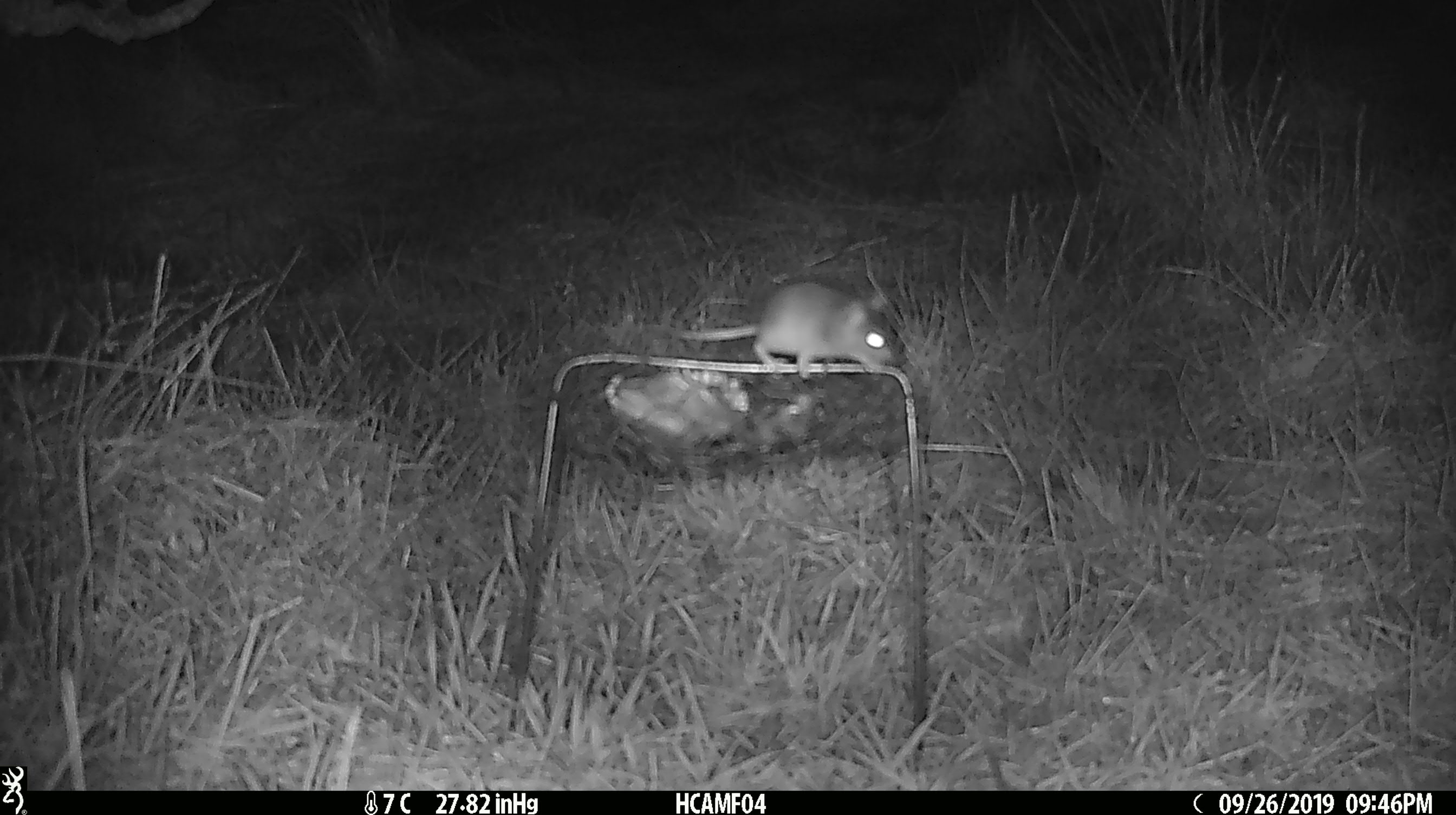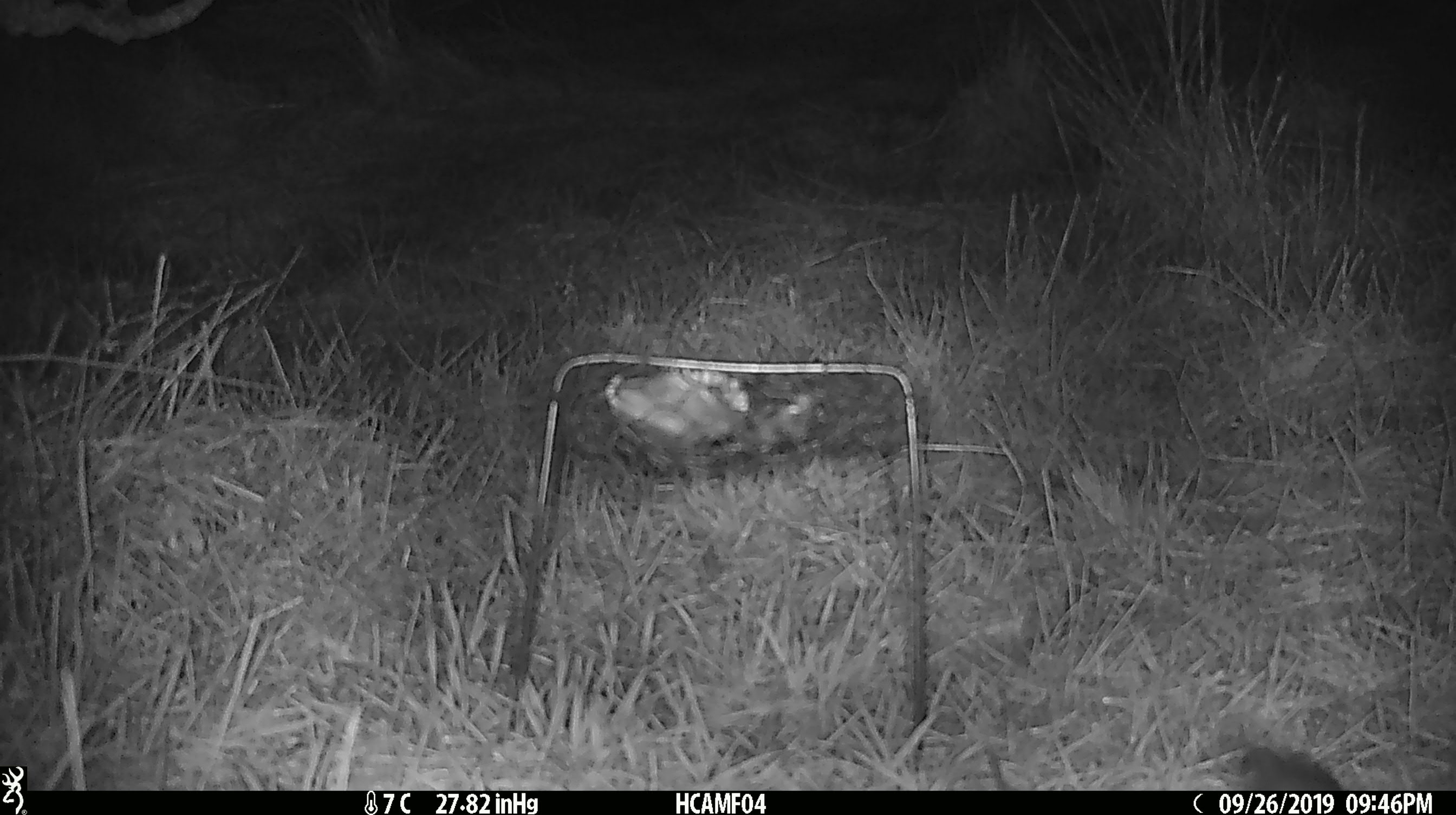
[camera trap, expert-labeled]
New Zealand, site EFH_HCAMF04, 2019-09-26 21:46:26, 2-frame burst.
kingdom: Animalia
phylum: Chordata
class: Mammalia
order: Rodentia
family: Muridae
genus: Mus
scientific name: Mus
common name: mouse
Mouse (Mus).